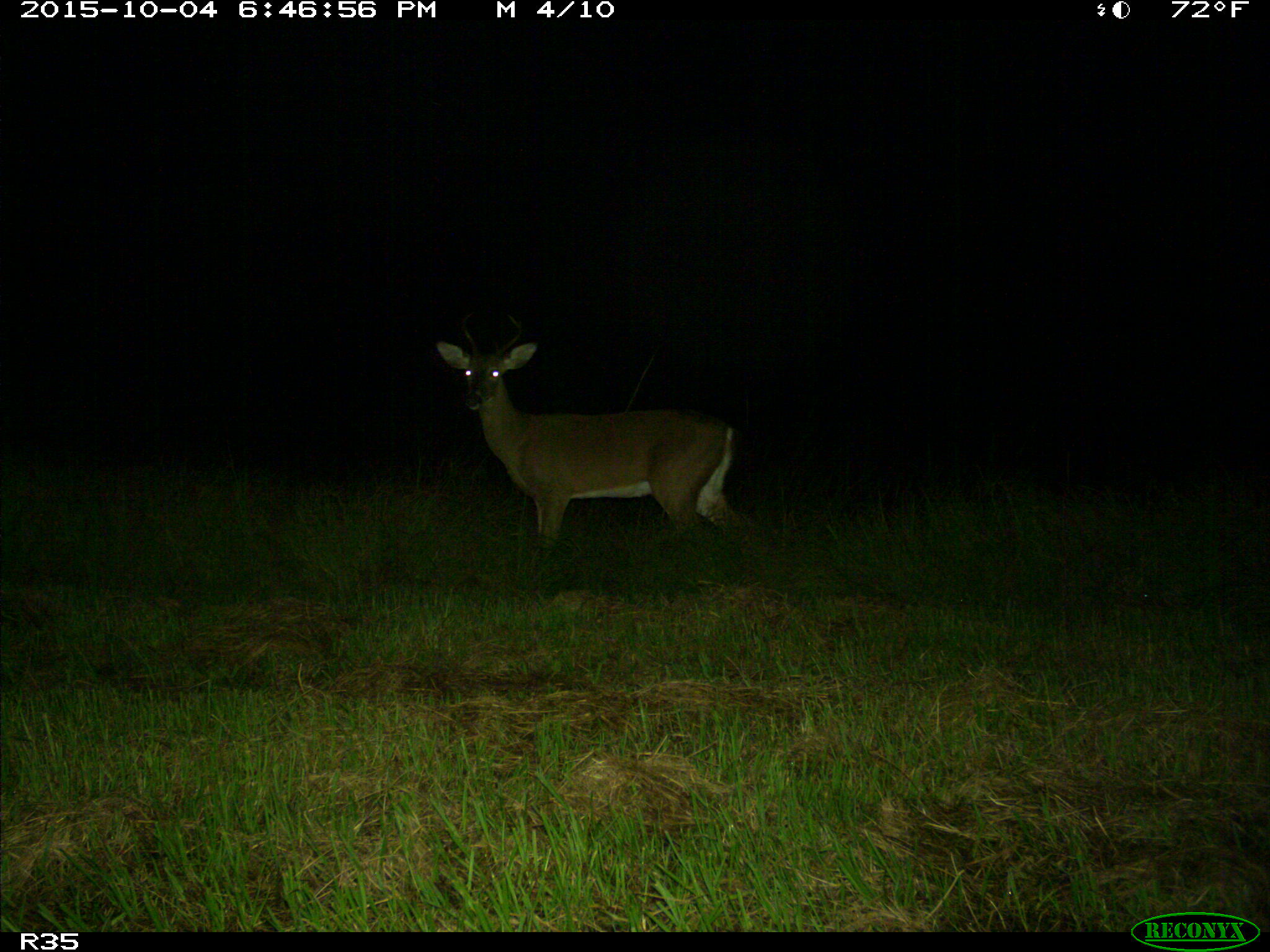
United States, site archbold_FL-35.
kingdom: Animalia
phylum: Chordata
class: Mammalia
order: Artiodactyla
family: Cervidae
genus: Odocoileus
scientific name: Odocoileus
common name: deer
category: unidentified deer